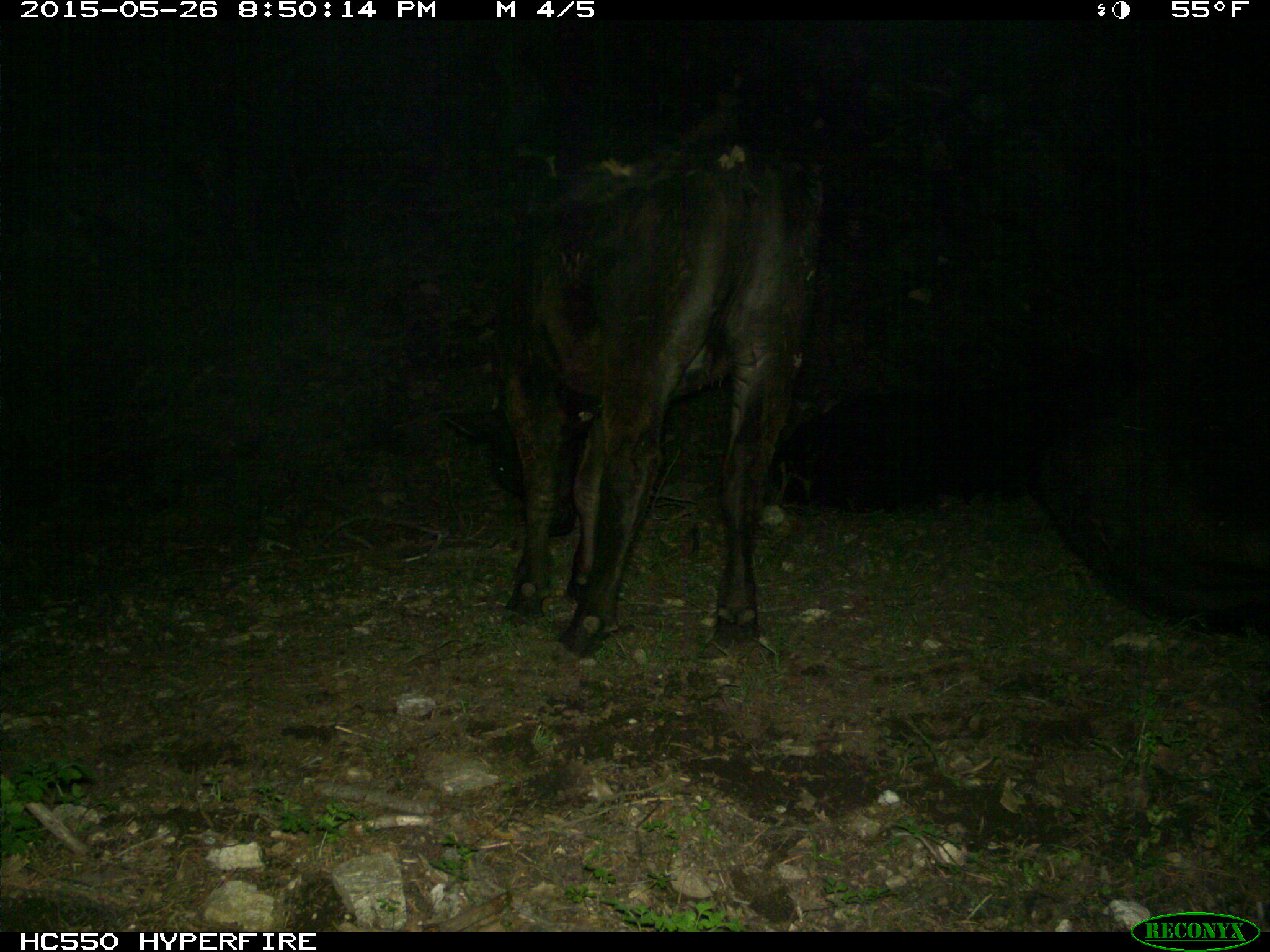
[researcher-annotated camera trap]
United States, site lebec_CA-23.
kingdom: Animalia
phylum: Chordata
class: Mammalia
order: Artiodactyla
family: Bovidae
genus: Bos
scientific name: Bos taurus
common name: domestic cow